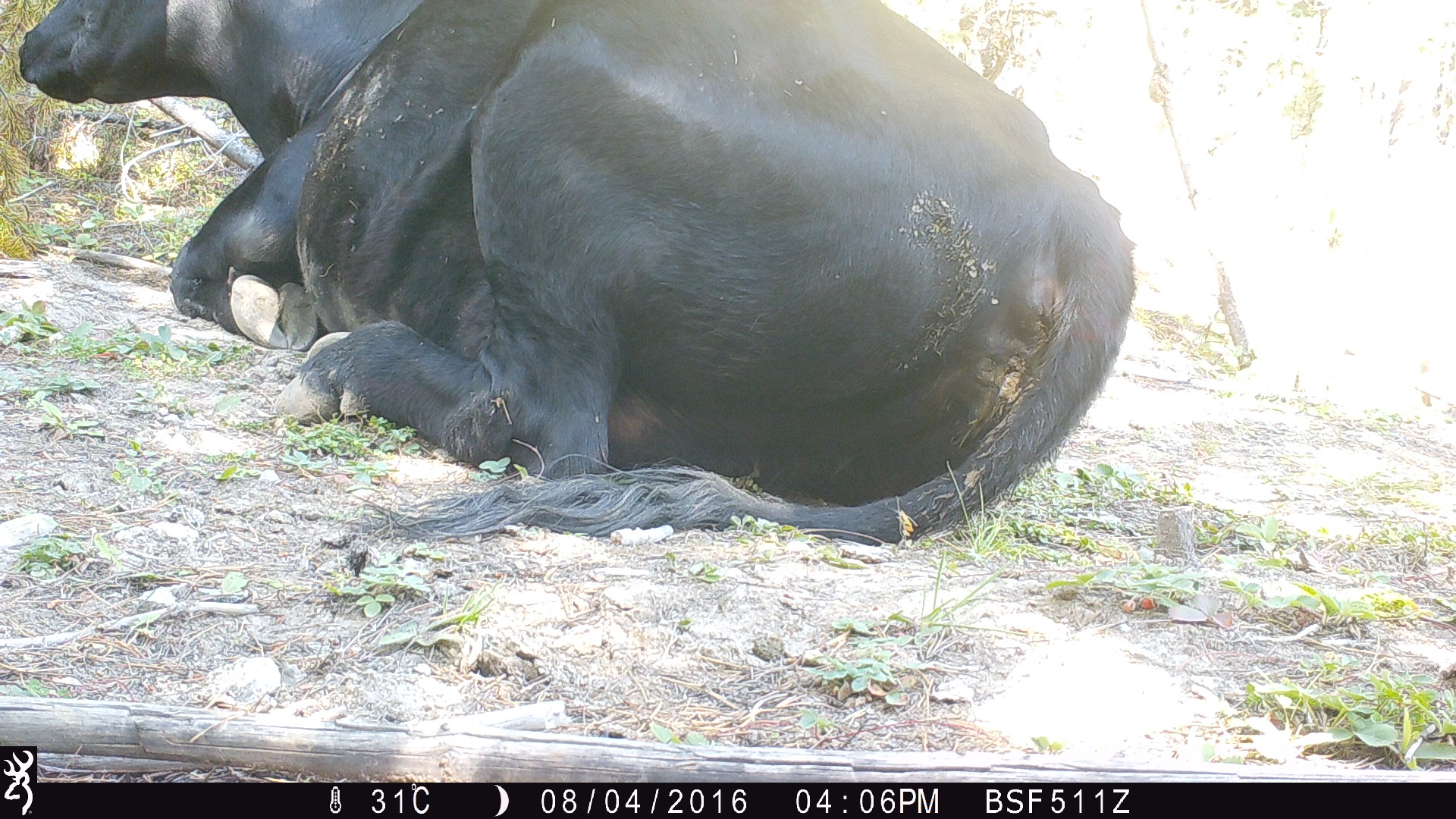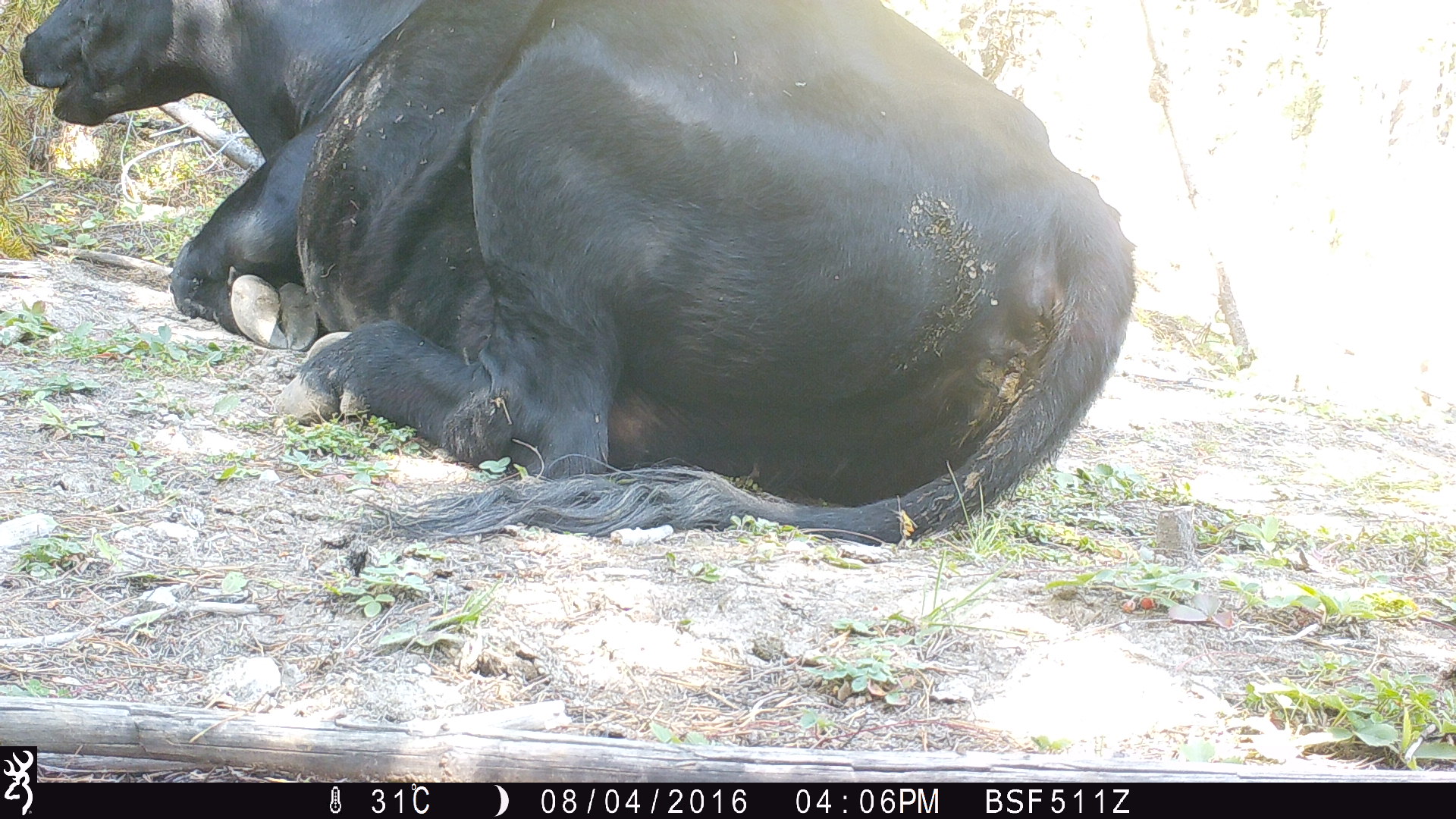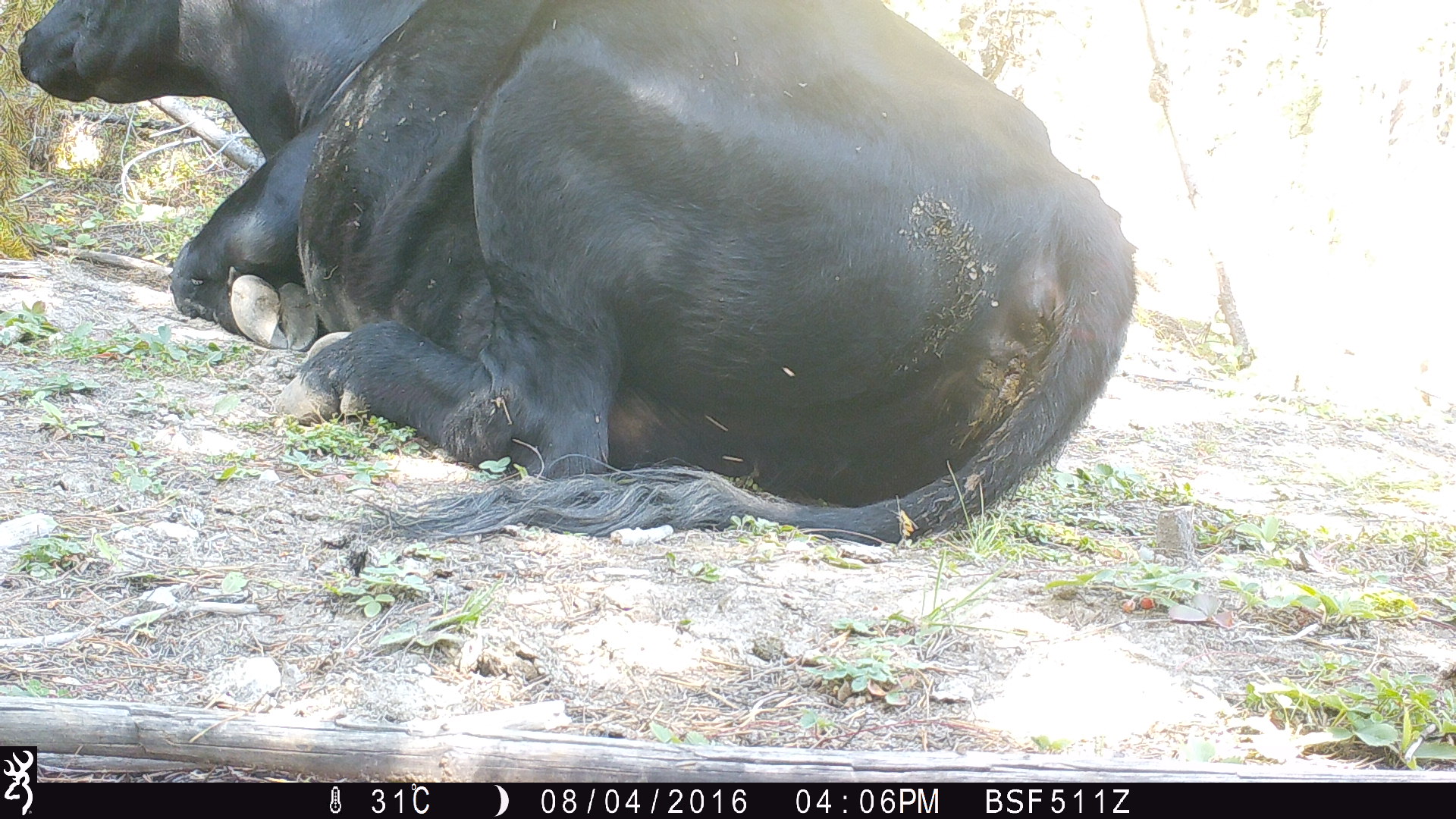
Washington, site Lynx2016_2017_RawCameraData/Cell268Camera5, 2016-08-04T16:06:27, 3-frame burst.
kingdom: Animalia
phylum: Chordata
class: Mammalia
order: Artiodactyla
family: Bovidae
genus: Bos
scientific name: Bos taurus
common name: domestic cattle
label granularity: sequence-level